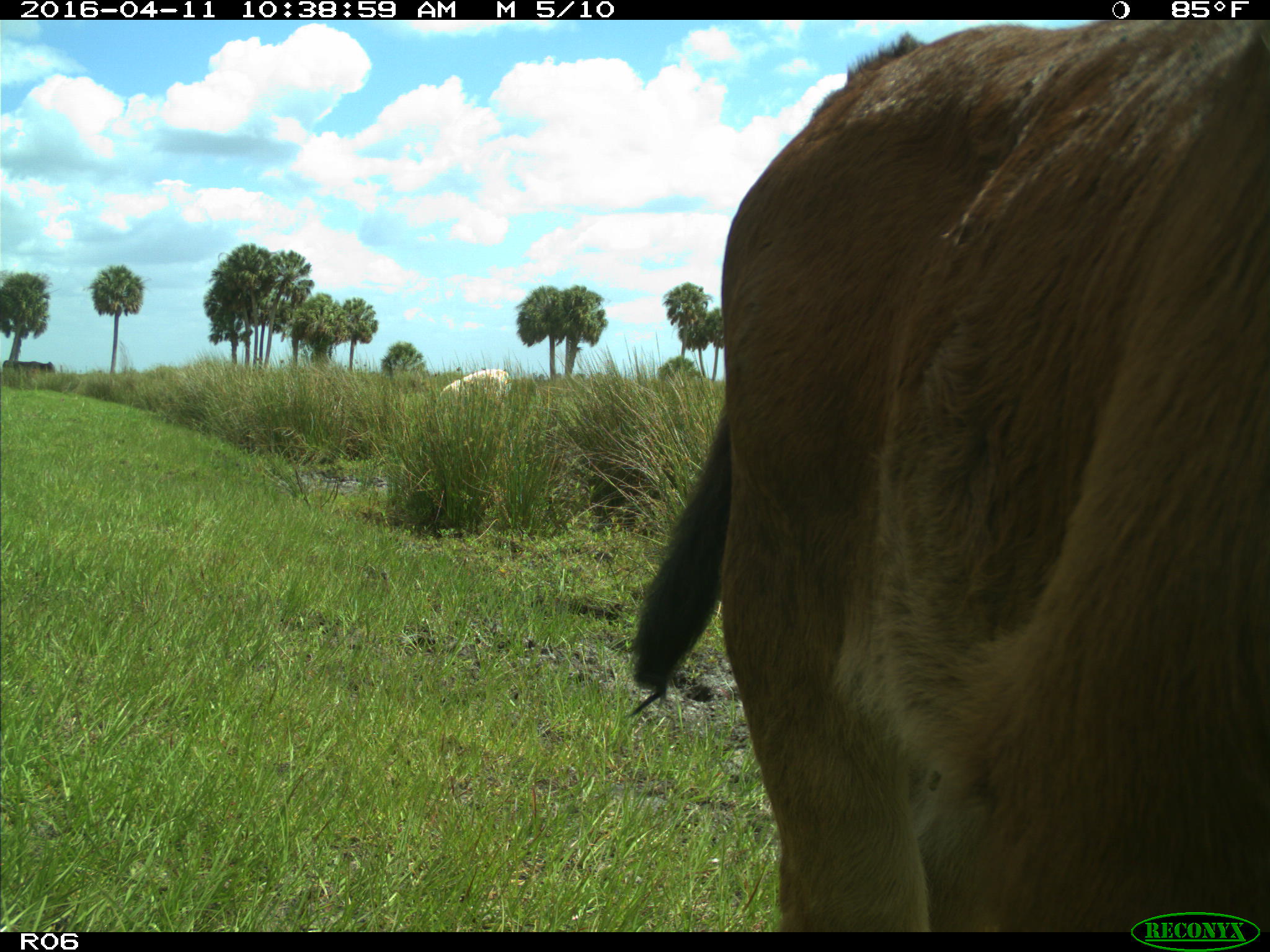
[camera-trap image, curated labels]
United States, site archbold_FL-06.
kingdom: Animalia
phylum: Chordata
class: Mammalia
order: Artiodactyla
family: Bovidae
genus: Bos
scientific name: Bos taurus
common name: domestic cow